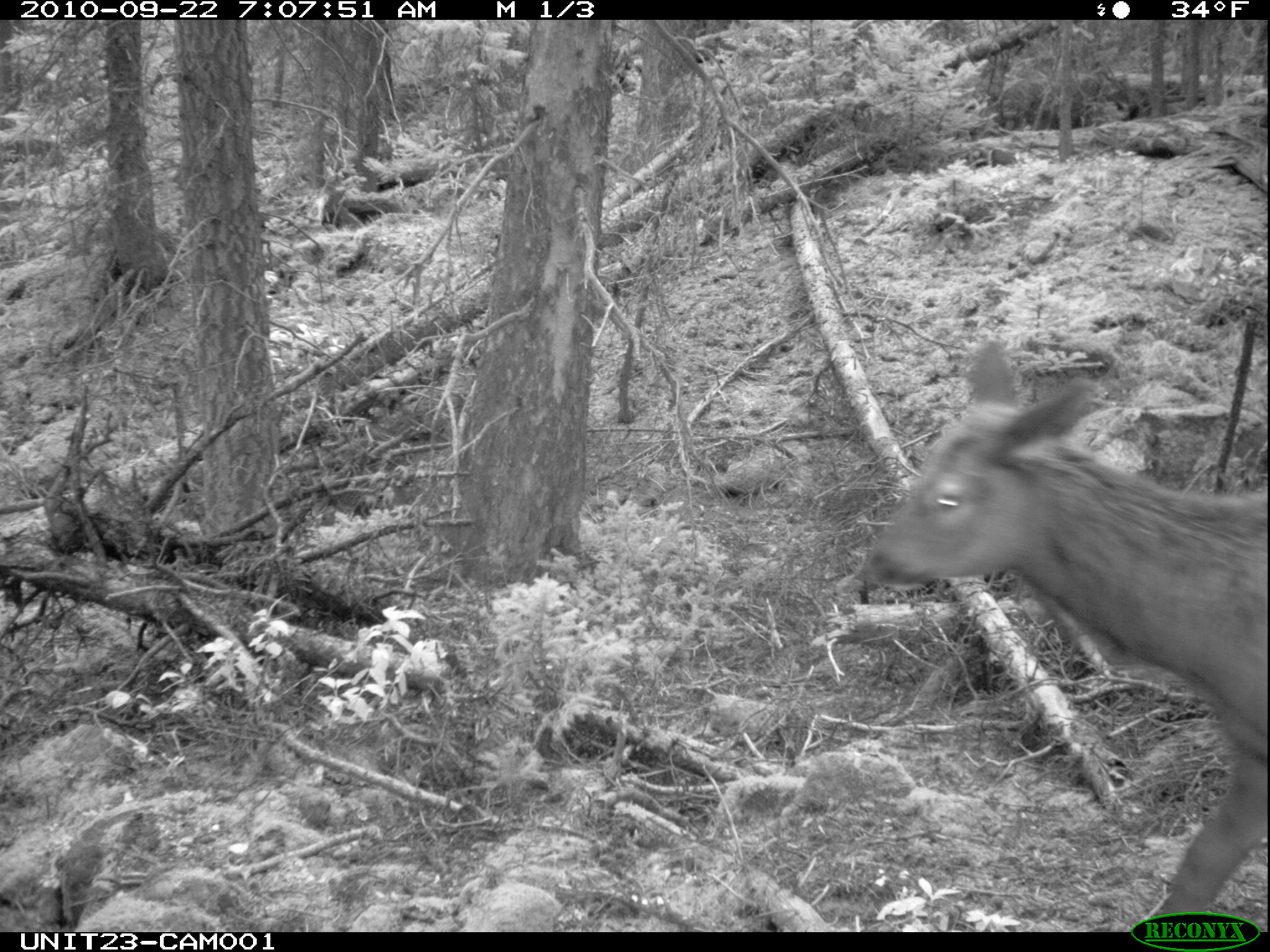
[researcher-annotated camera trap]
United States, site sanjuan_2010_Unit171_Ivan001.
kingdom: Animalia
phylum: Chordata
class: Mammalia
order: Artiodactyla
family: Cervidae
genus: Cervus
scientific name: Cervus elaphus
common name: red deer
Cervus elaphus (red deer).